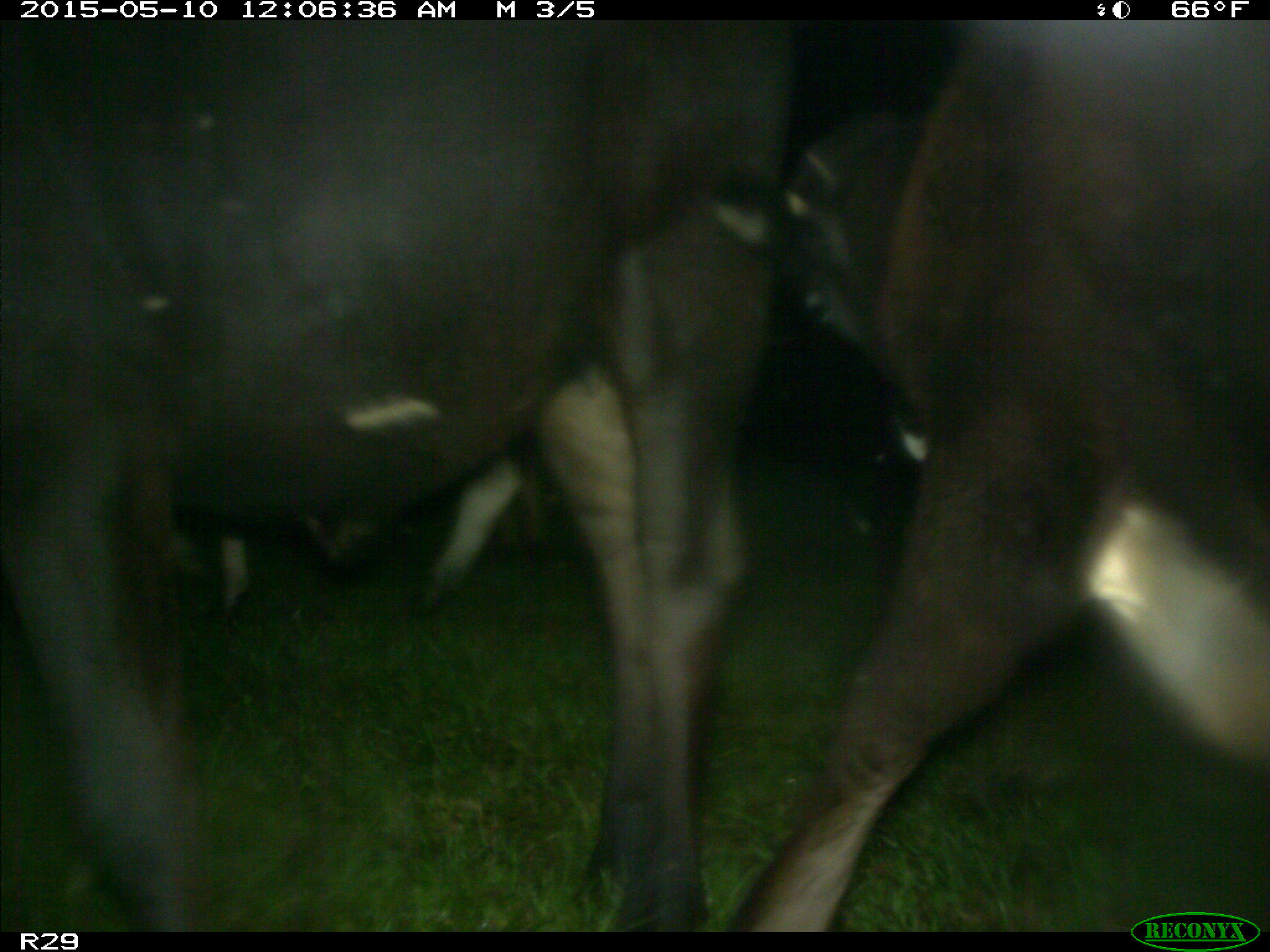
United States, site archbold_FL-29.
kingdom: Animalia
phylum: Chordata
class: Mammalia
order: Artiodactyla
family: Bovidae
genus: Bos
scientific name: Bos taurus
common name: domestic cow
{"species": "Bos taurus (domestic cow)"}